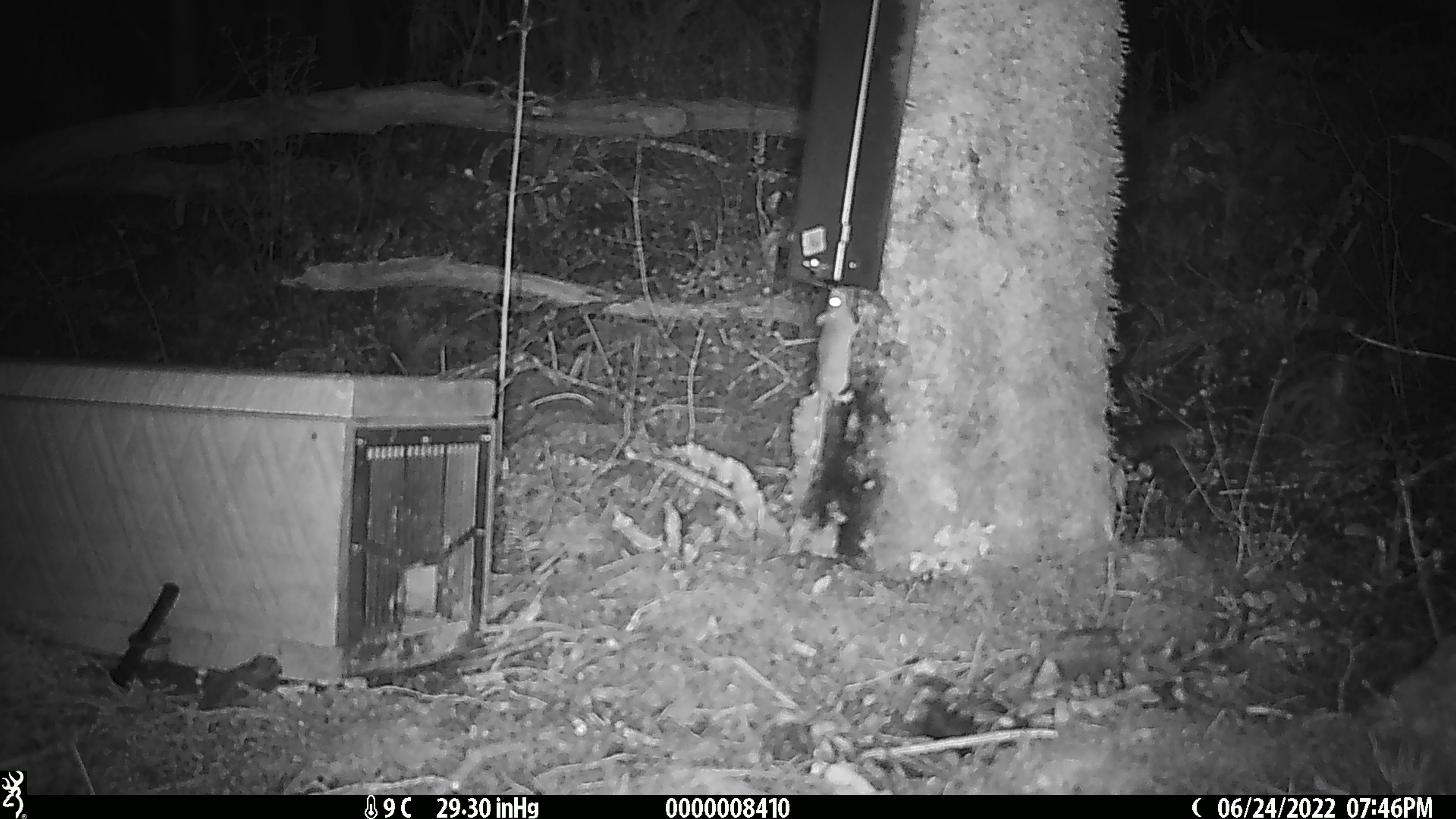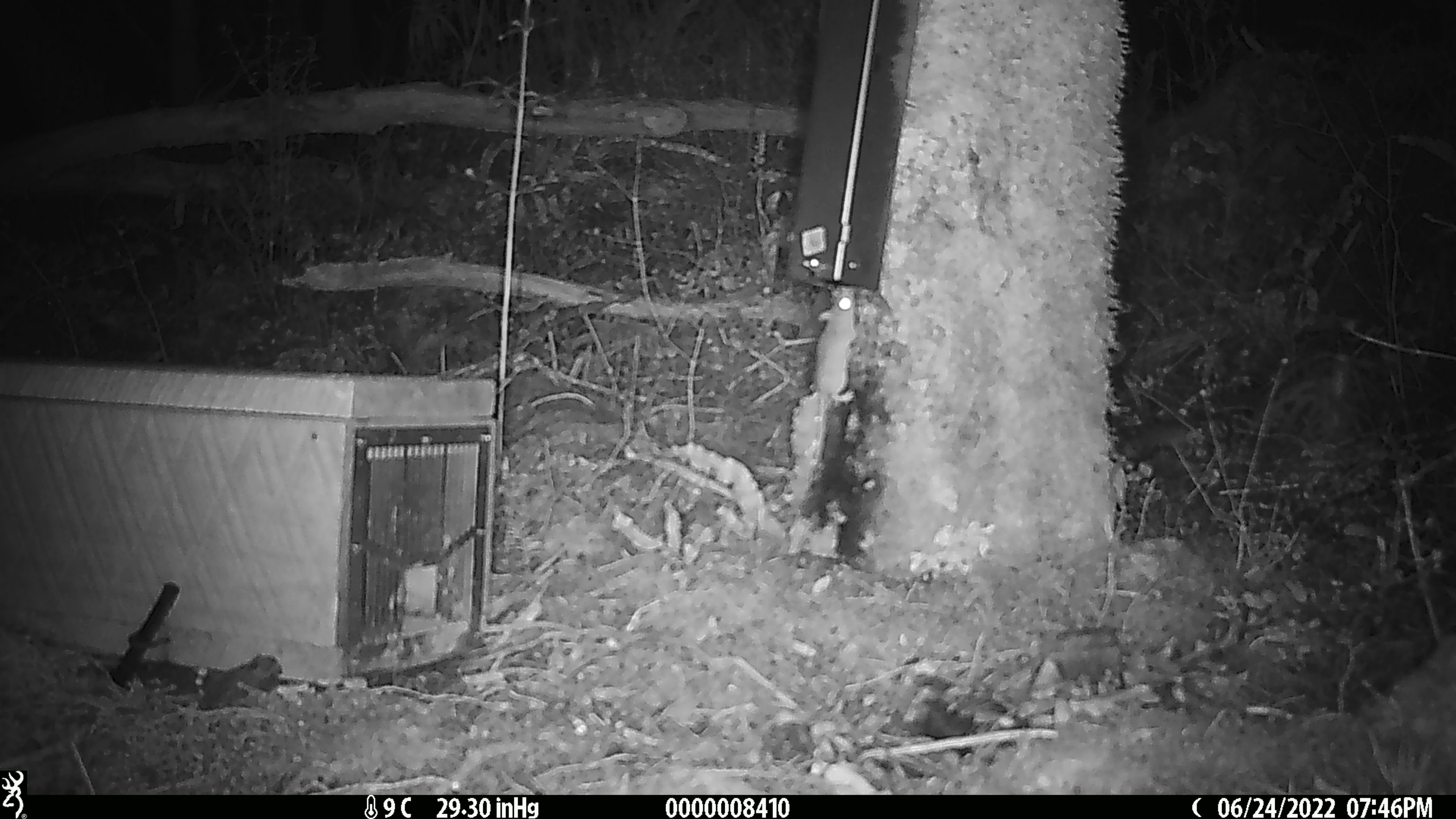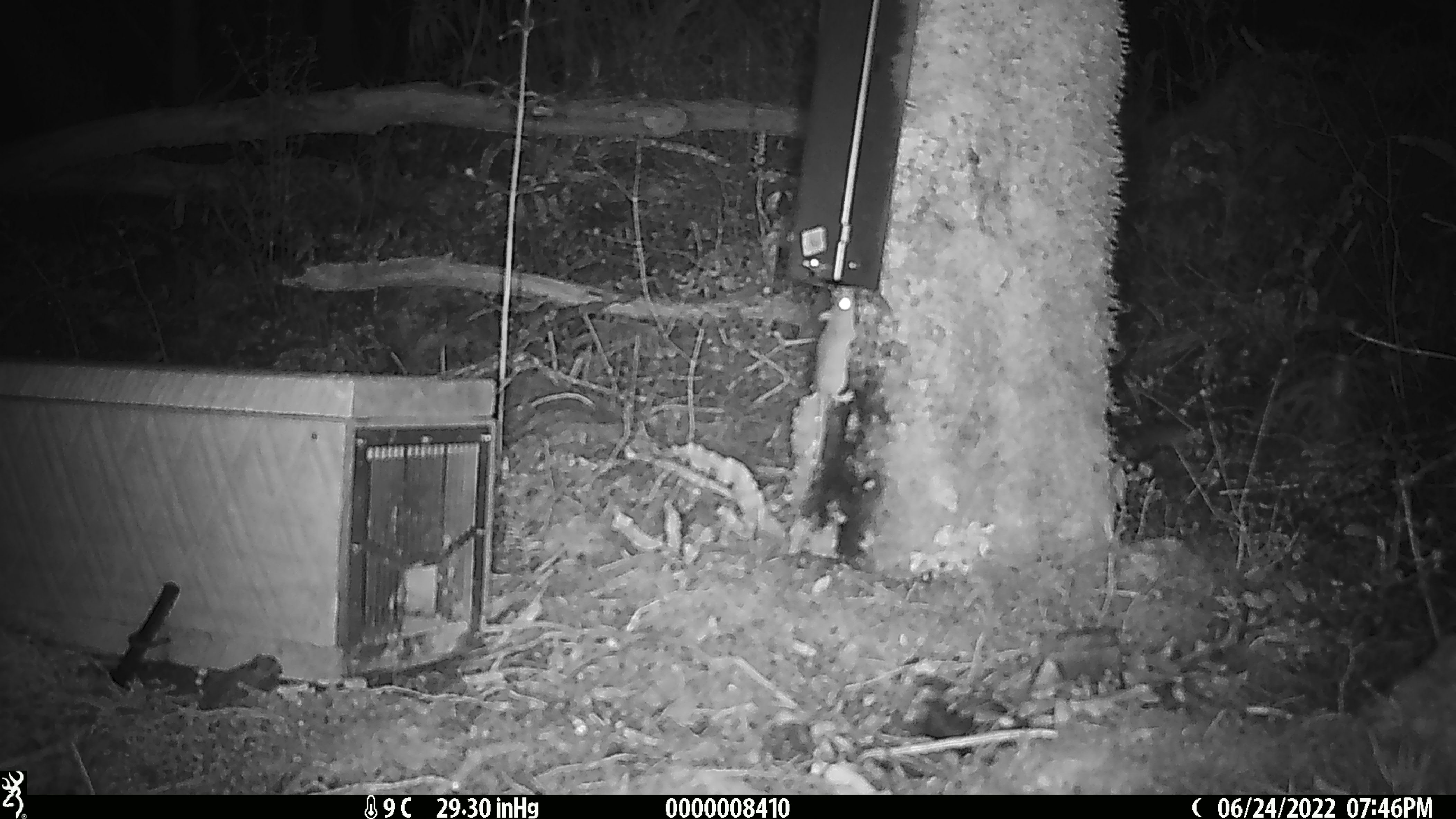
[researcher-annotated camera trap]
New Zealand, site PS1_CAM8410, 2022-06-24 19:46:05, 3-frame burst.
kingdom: Animalia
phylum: Chordata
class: Mammalia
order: Rodentia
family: Muridae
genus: Mus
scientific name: Mus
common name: mouse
Mouse (Mus).